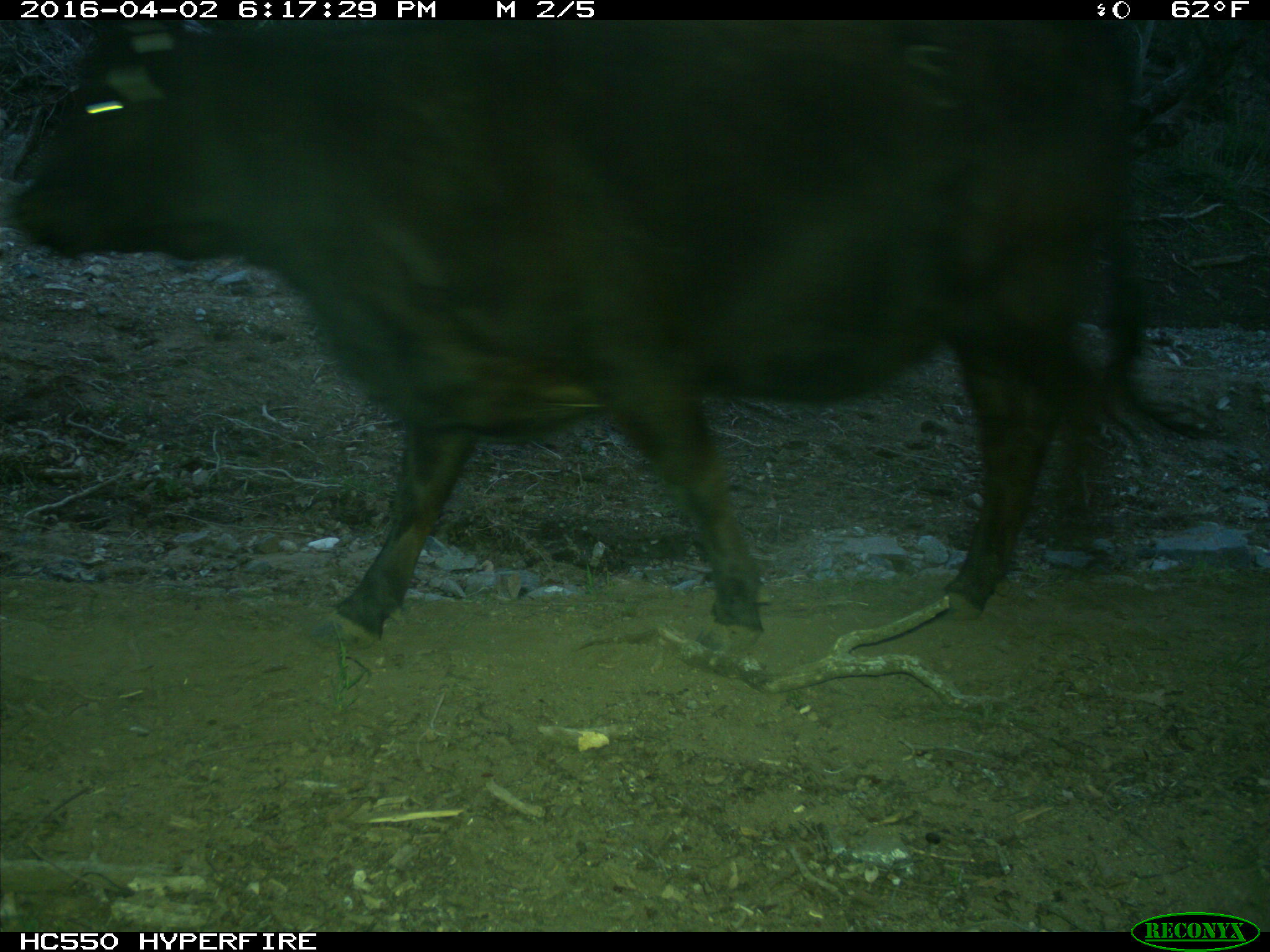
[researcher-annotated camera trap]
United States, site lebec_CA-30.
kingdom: Animalia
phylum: Chordata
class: Mammalia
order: Artiodactyla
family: Bovidae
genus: Bos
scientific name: Bos taurus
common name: domestic cow